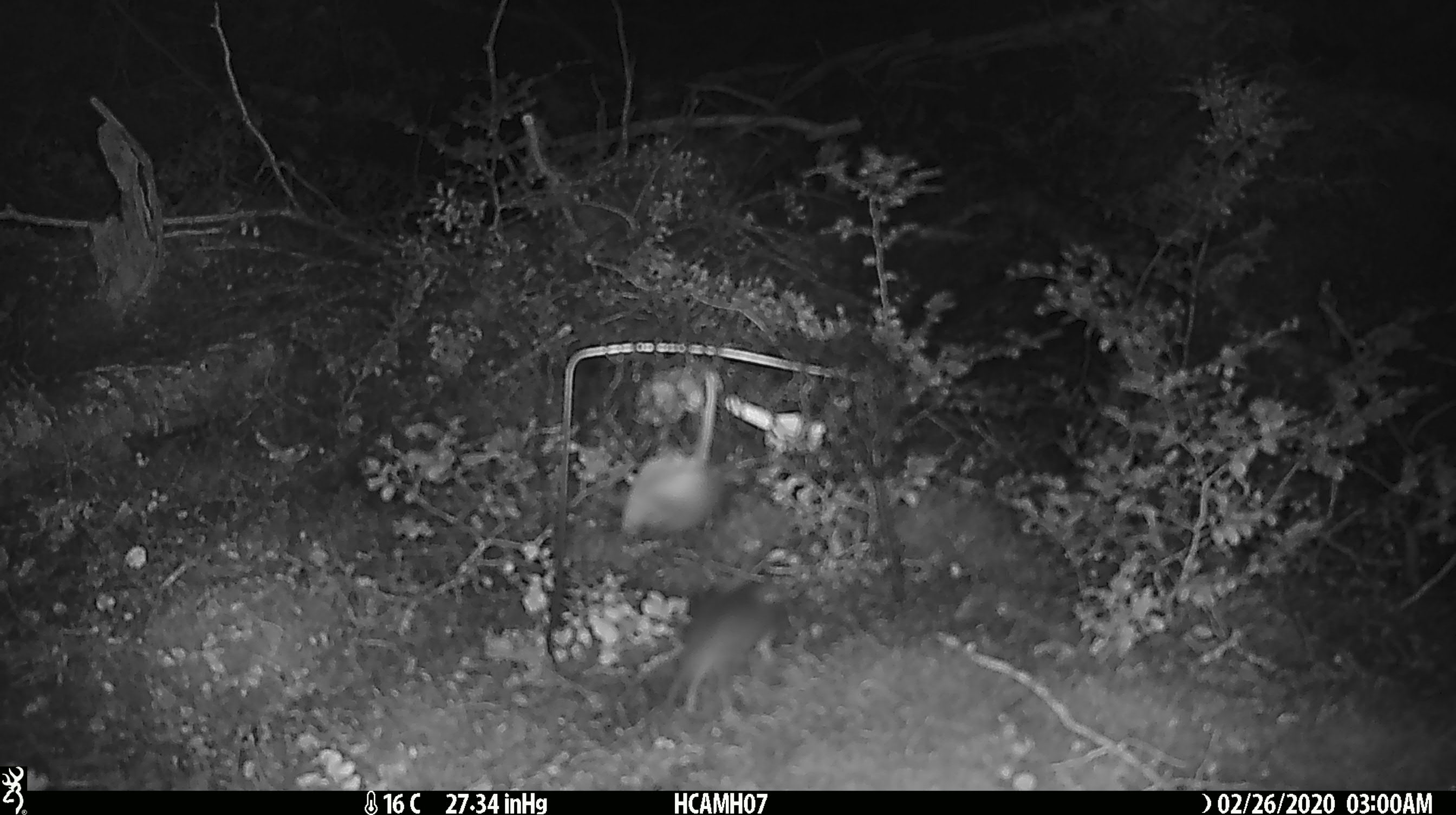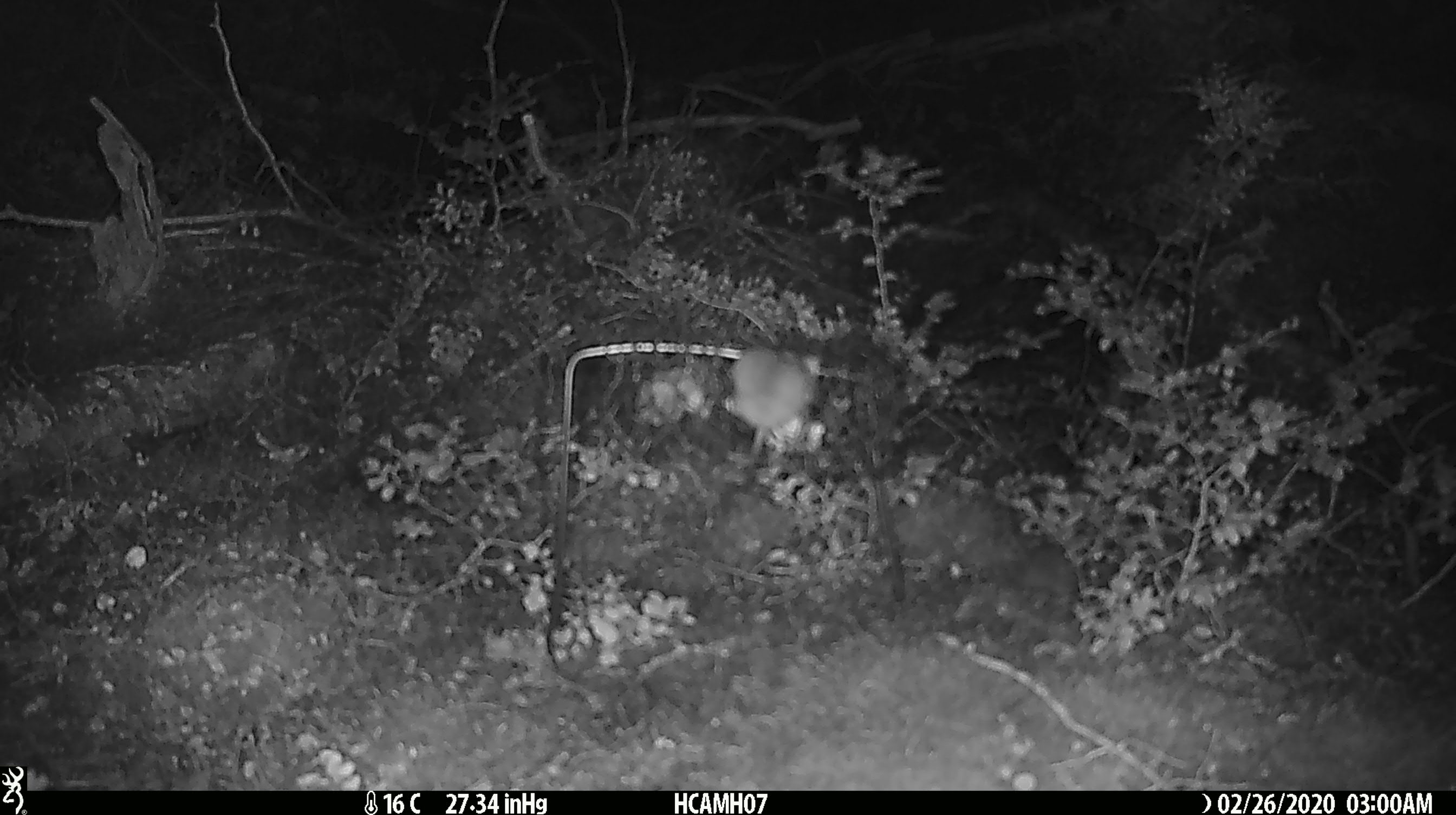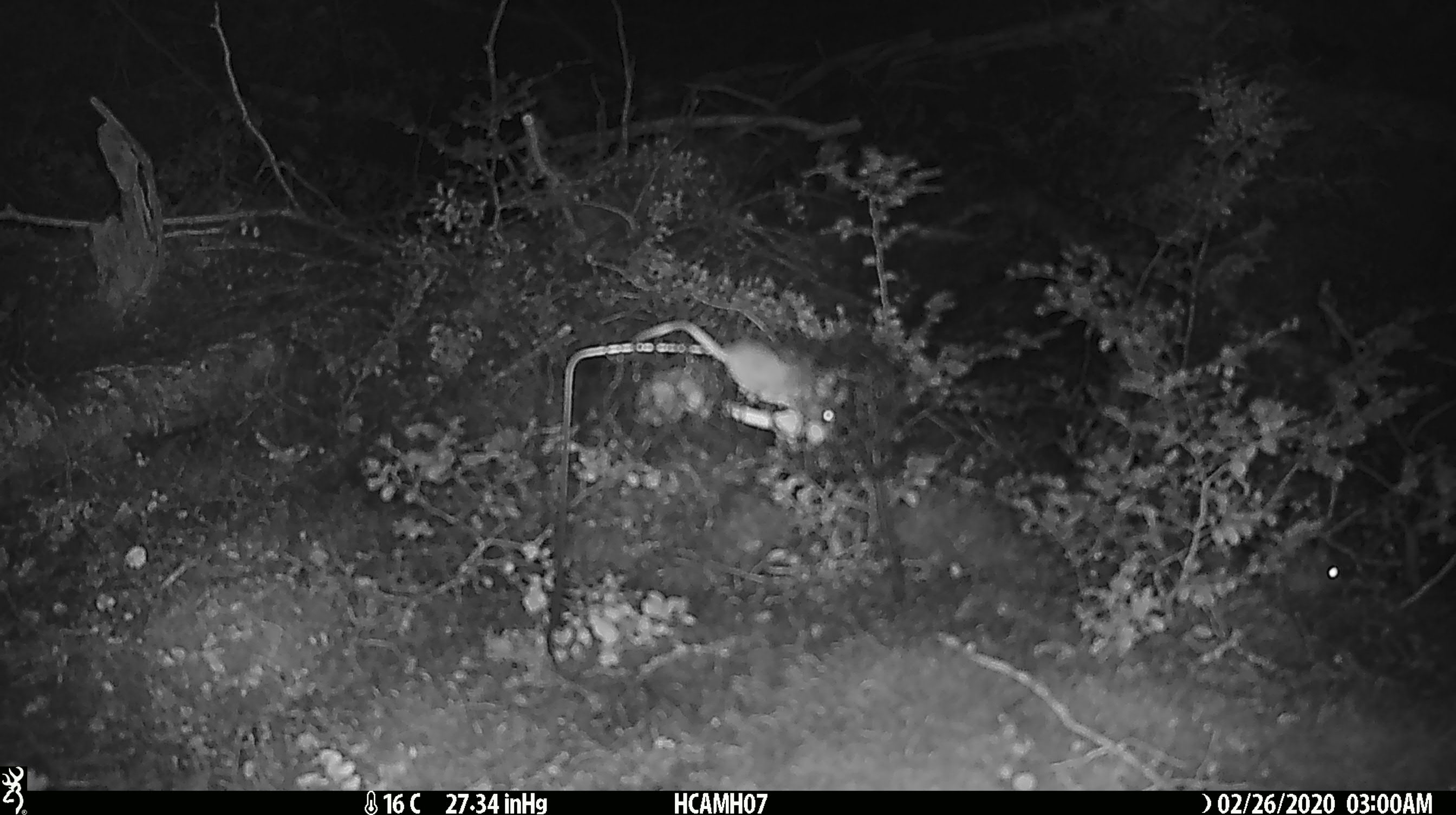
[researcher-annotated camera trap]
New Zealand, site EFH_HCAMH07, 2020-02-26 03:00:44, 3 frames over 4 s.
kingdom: Animalia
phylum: Chordata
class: Mammalia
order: Rodentia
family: Muridae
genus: Mus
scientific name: Mus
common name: mouse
Mouse (Mus).